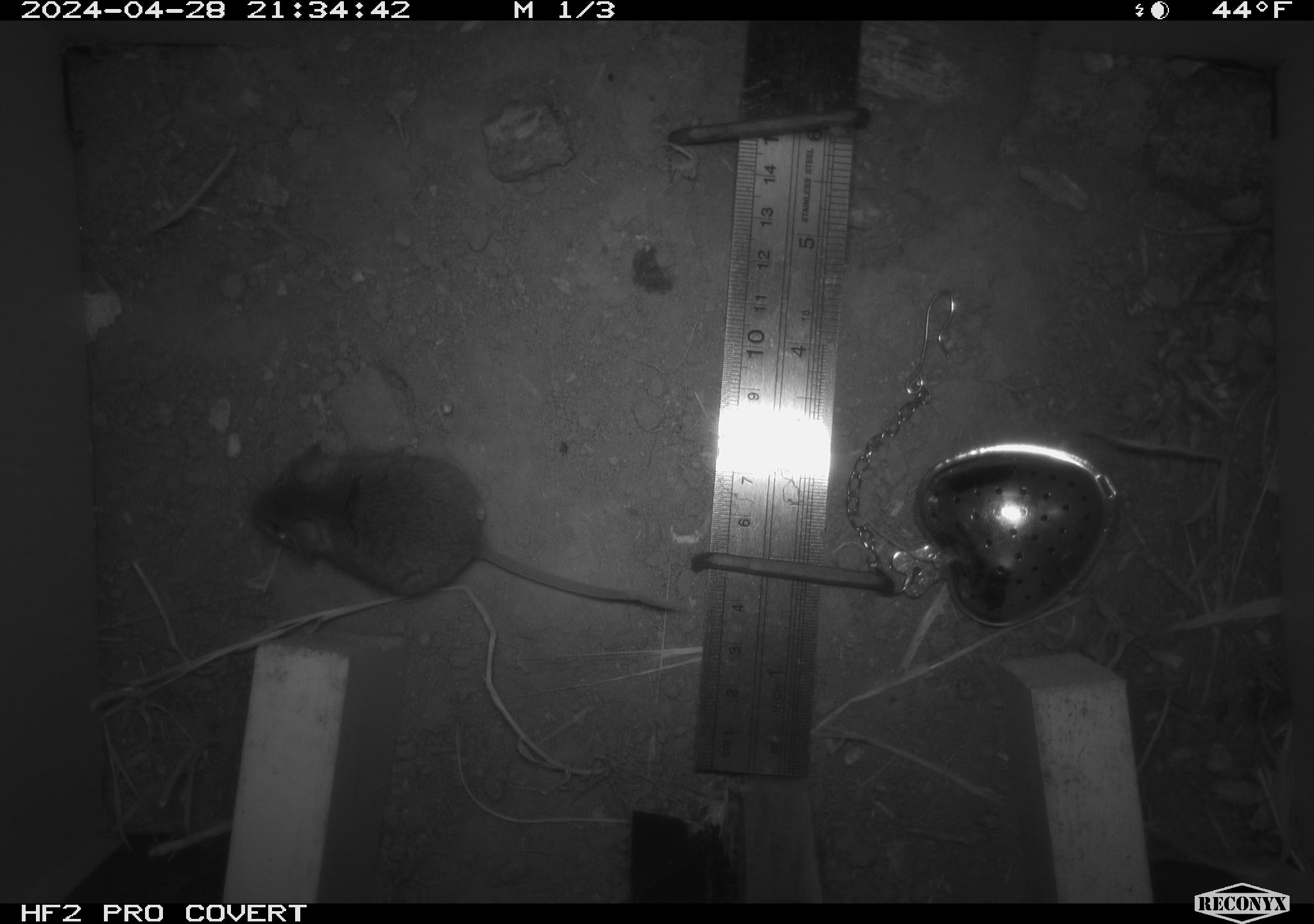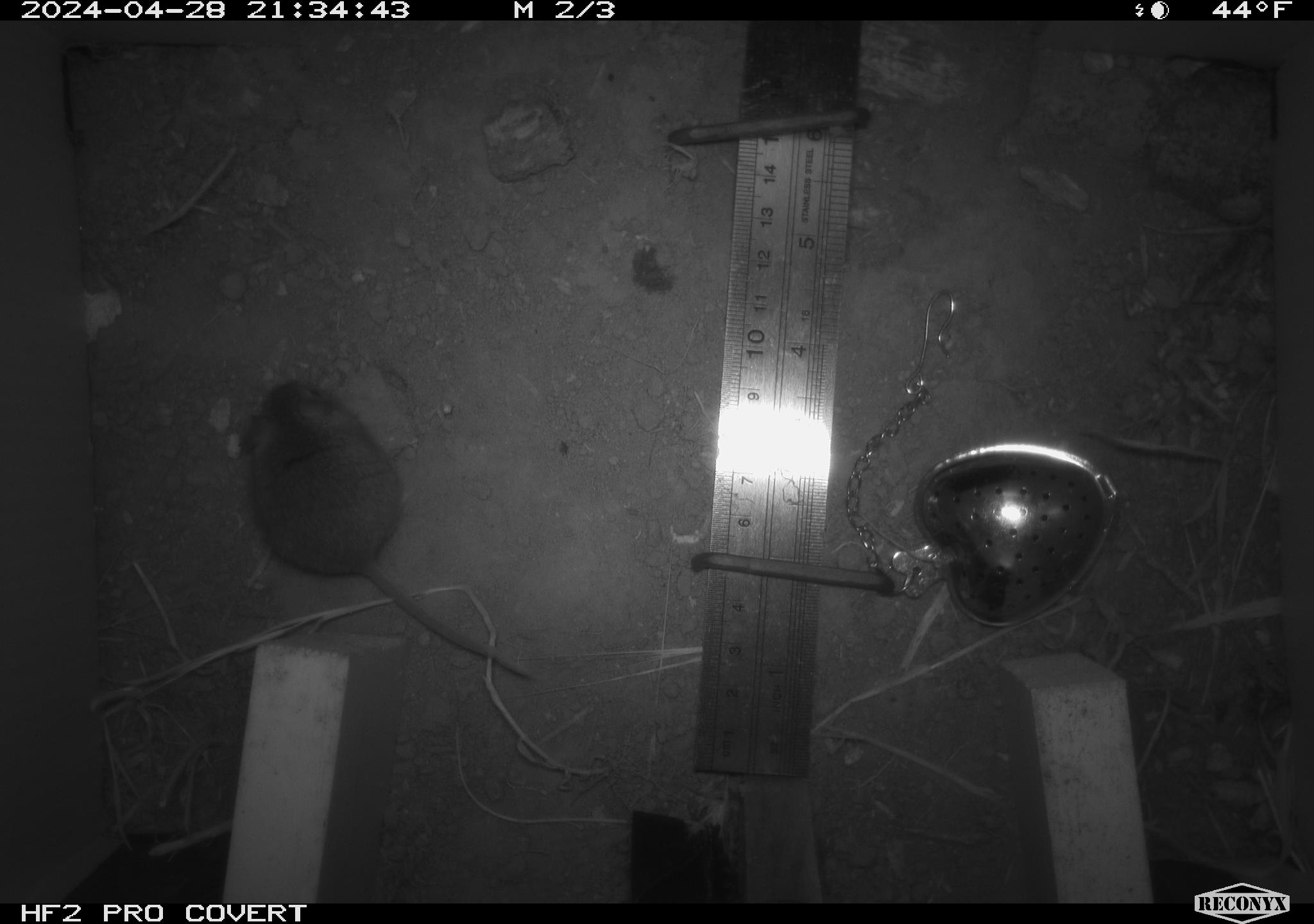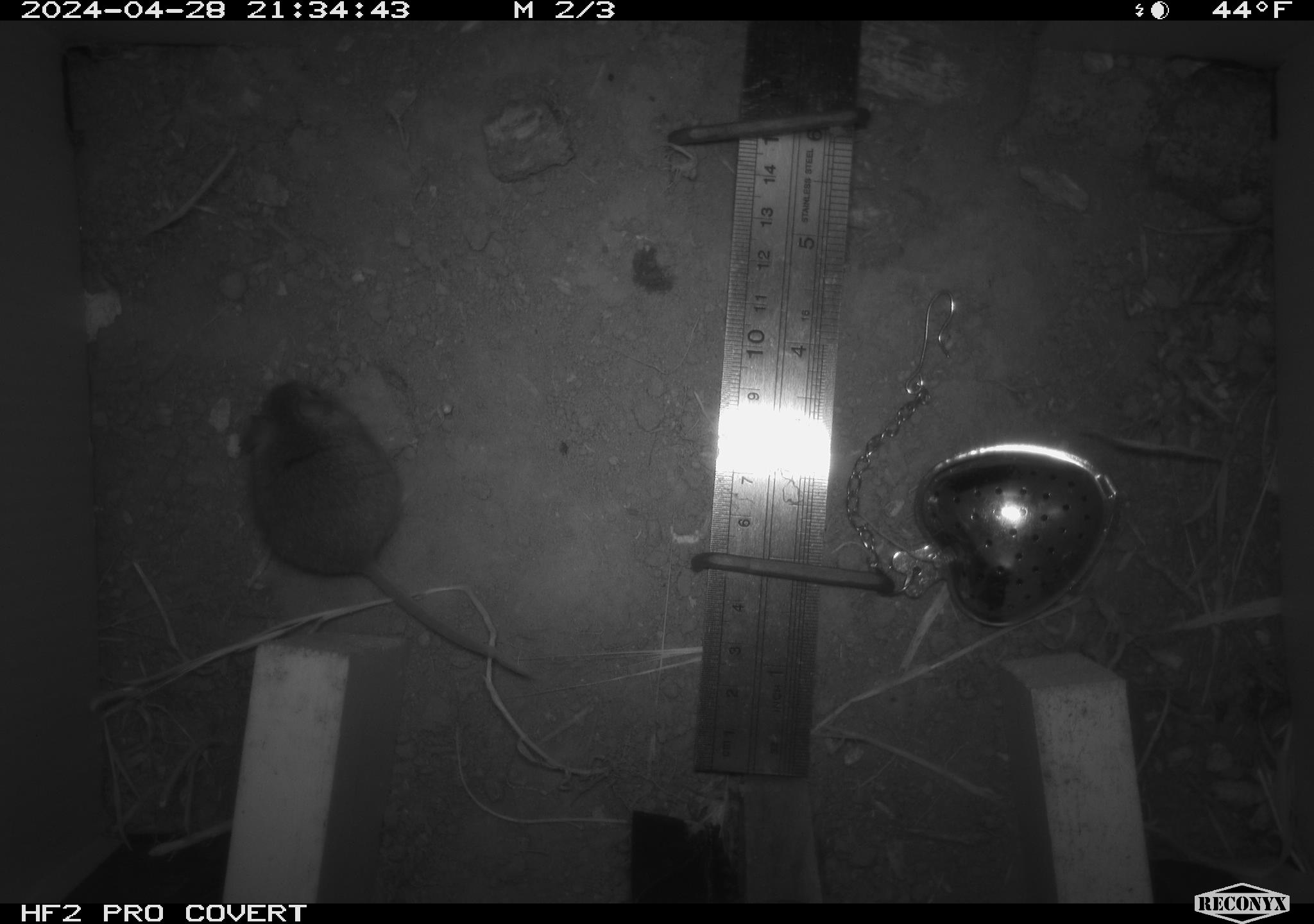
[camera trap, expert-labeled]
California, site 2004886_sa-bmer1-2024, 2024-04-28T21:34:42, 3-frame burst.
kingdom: Animalia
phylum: Chordata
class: Mammalia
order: Rodentia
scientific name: Rodentia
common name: mouse species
Mouse species (Rodentia).